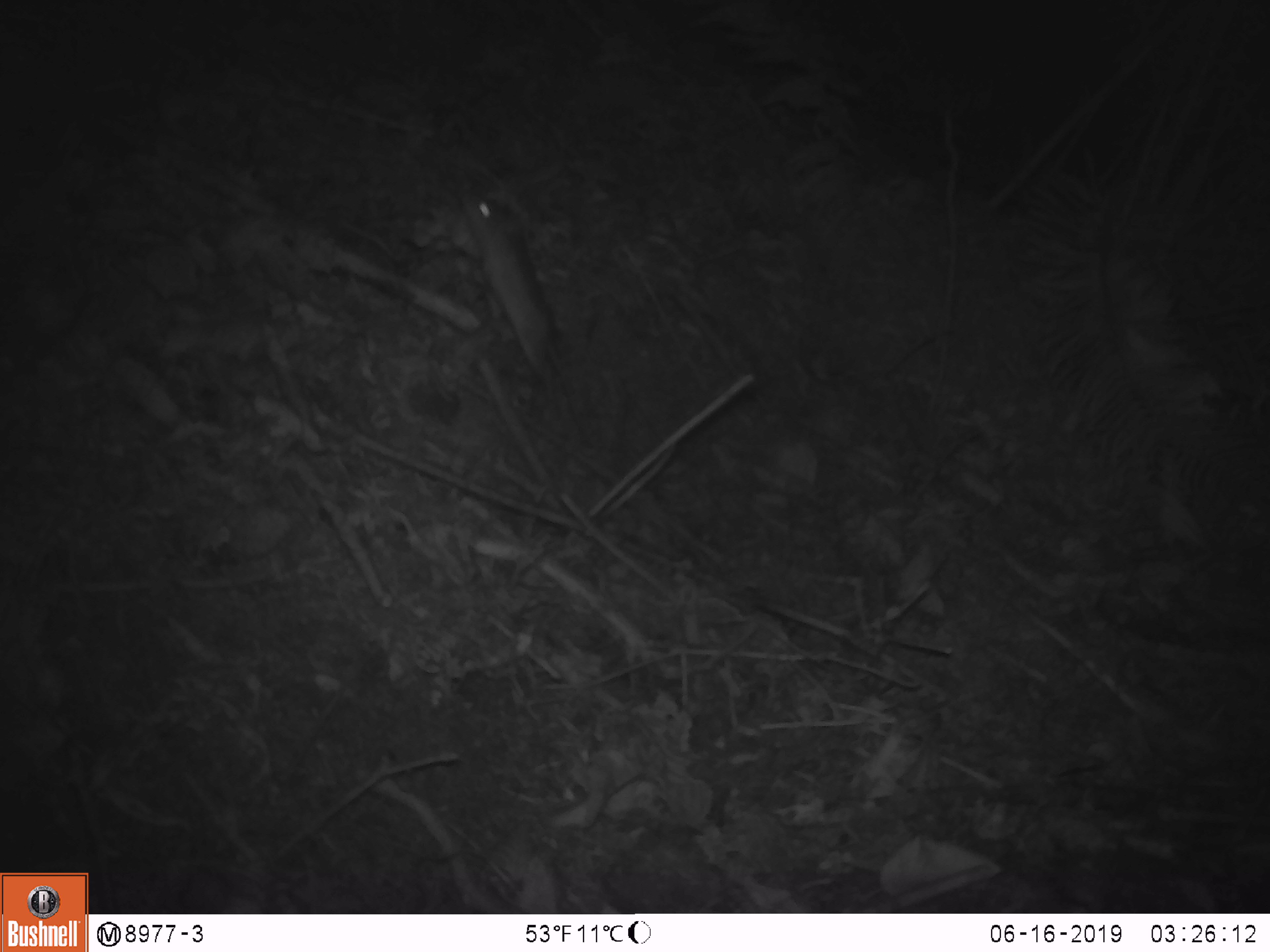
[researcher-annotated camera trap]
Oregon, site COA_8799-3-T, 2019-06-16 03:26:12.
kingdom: Animalia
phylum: Chordata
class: Mammalia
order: Rodentia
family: Cricetidae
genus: Neotoma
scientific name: Neotoma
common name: woodrats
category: neotoma species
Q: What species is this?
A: Neotoma species (woodrats) (Neotoma).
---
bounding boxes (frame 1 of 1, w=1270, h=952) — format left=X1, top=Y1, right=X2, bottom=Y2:
neotoma species: left=446, top=178, right=584, bottom=394